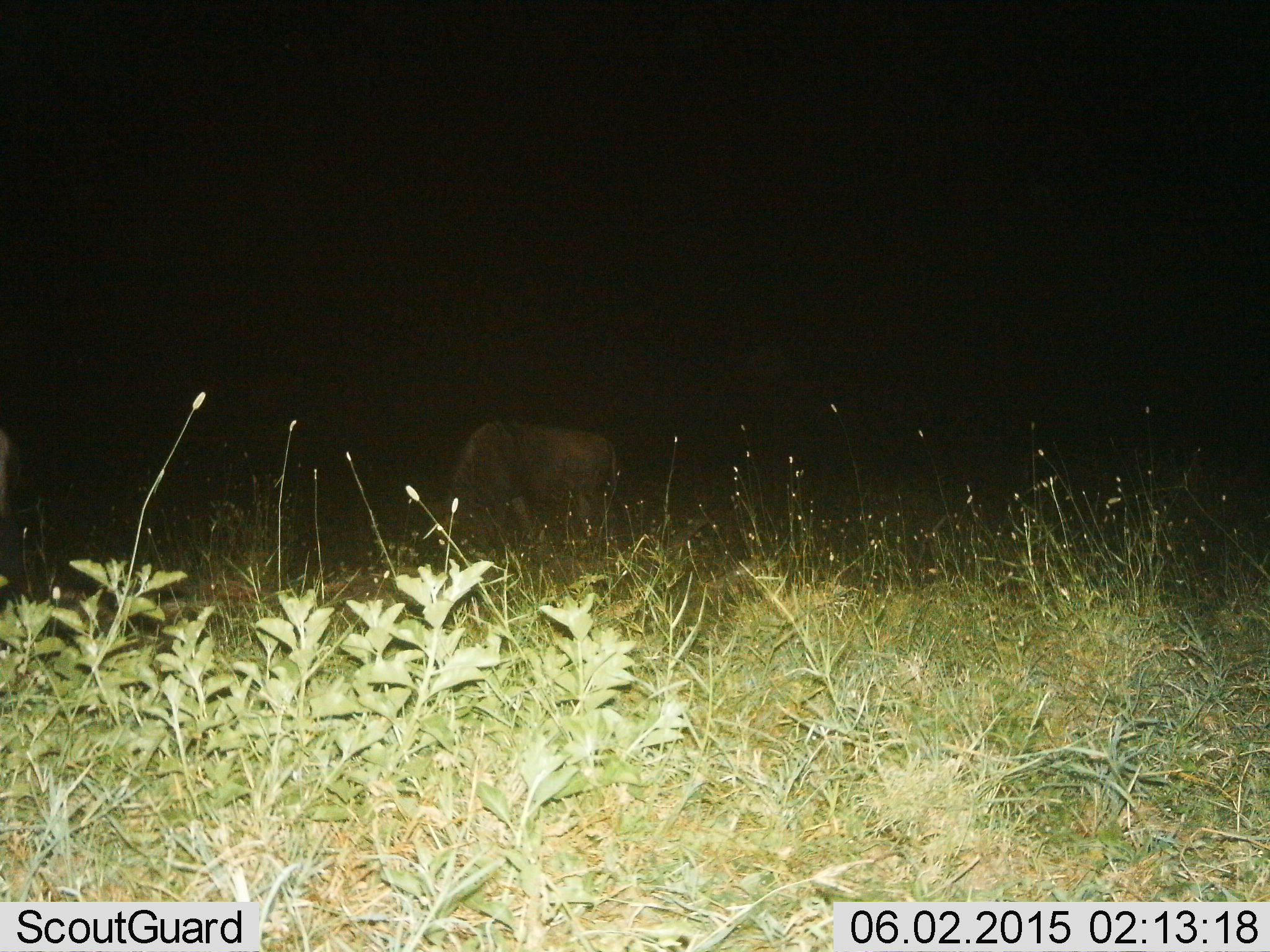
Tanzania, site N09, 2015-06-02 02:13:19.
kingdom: Animalia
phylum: Chordata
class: Mammalia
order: Artiodactyla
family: Bovidae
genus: Connochaetes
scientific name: Connochaetes taurinus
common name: blue wildebeest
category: wildebeest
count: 1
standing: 20%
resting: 0%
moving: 0%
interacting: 0%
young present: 0%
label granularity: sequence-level